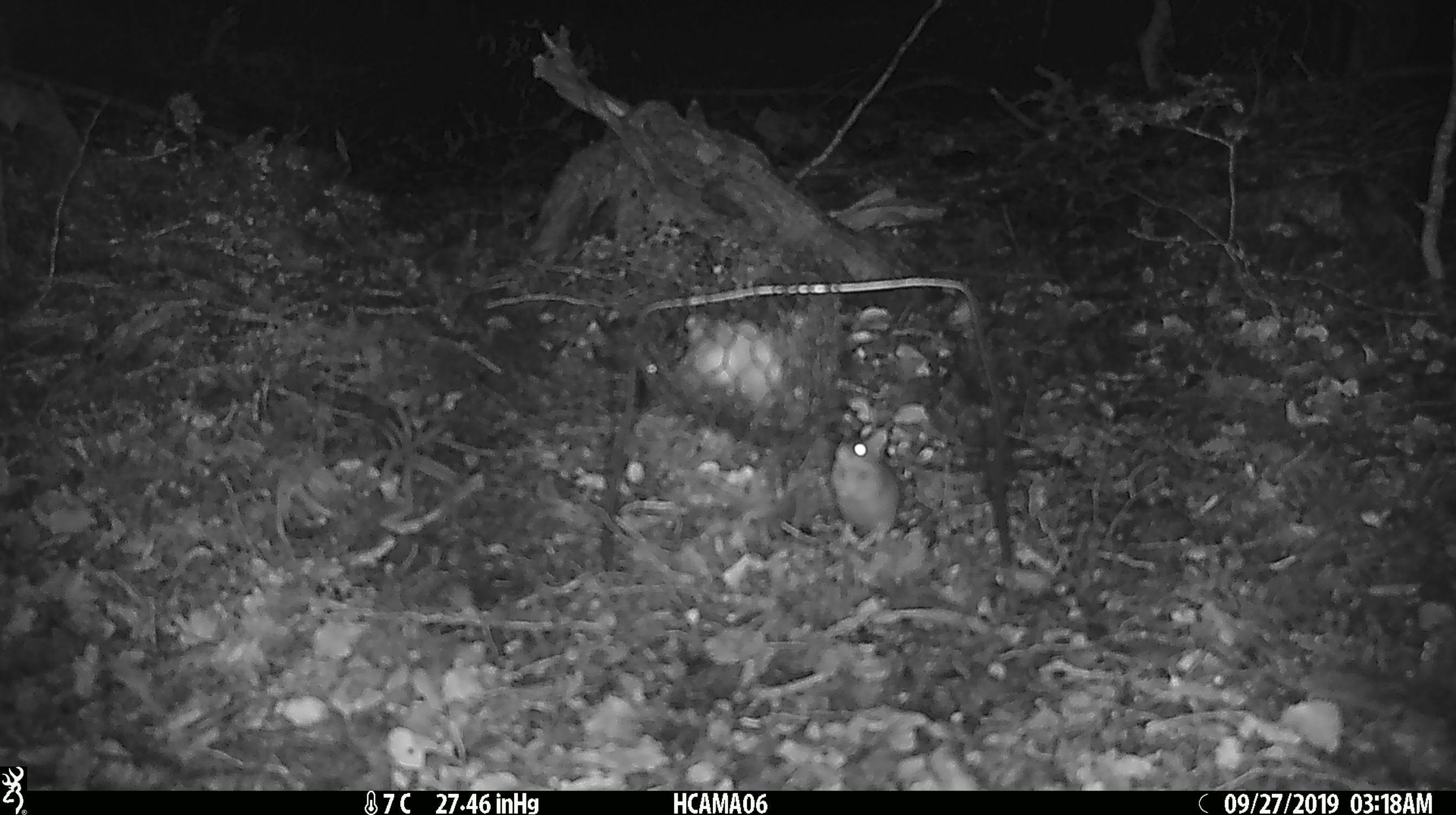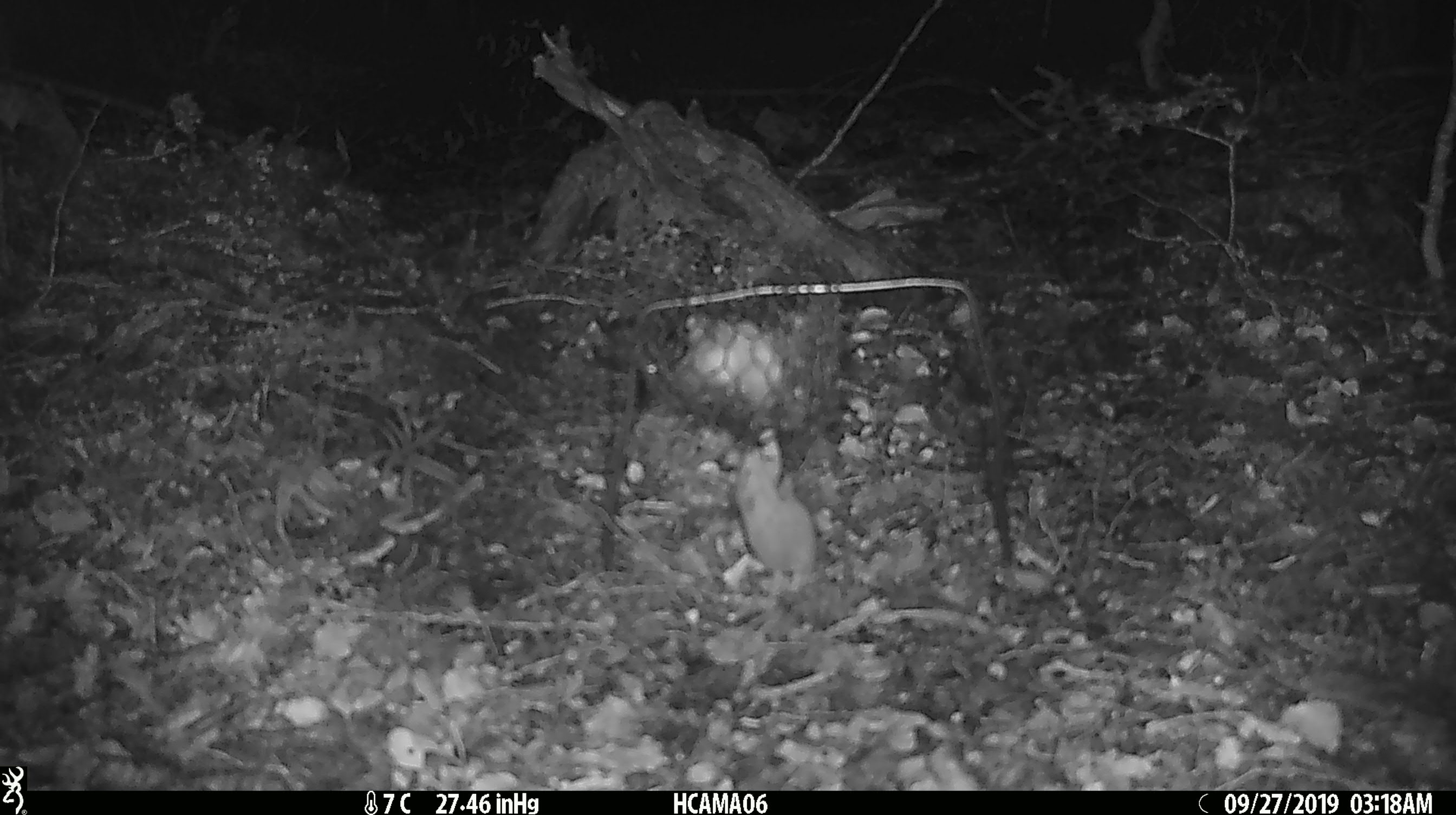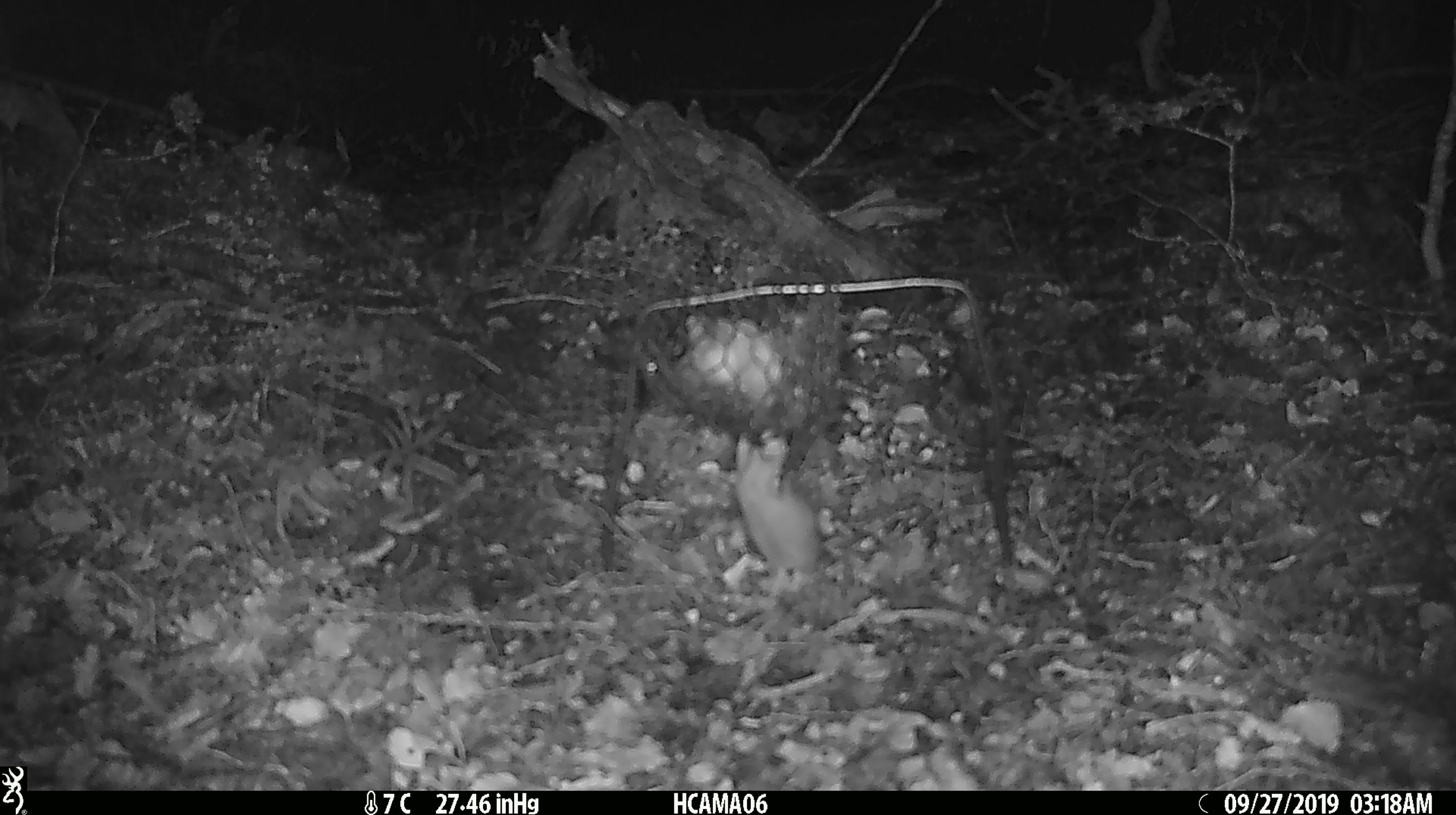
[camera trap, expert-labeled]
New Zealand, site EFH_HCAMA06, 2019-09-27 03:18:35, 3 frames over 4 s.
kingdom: Animalia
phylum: Chordata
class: Mammalia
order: Rodentia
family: Muridae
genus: Mus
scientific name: Mus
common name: mouse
Mouse (Mus).